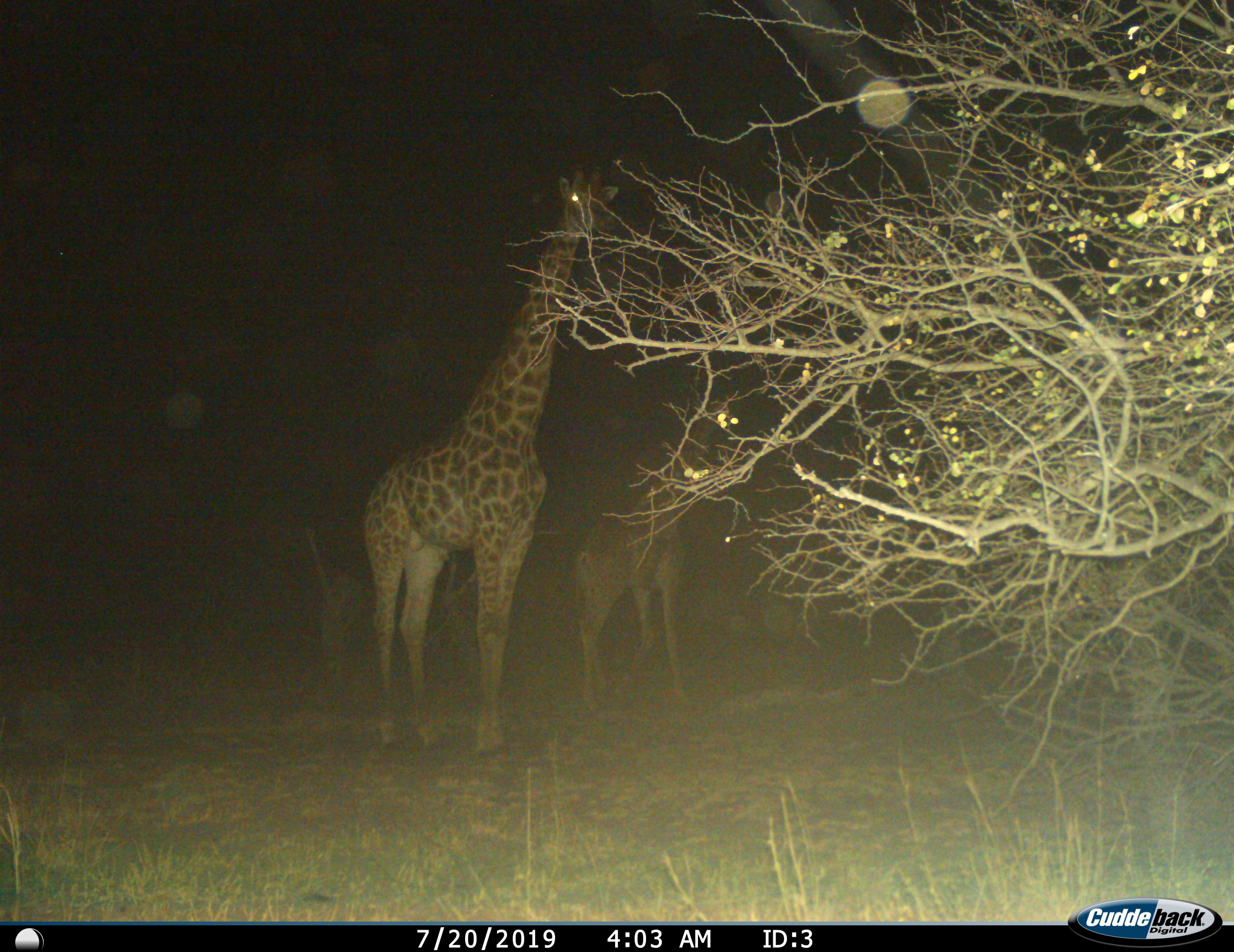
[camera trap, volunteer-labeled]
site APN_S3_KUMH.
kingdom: Animalia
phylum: Chordata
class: Mammalia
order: Artiodactyla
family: Giraffidae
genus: Giraffa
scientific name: Giraffa camelopardalis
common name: giraffe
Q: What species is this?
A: Giraffe (Giraffa camelopardalis).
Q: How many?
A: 2.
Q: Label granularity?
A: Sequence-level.